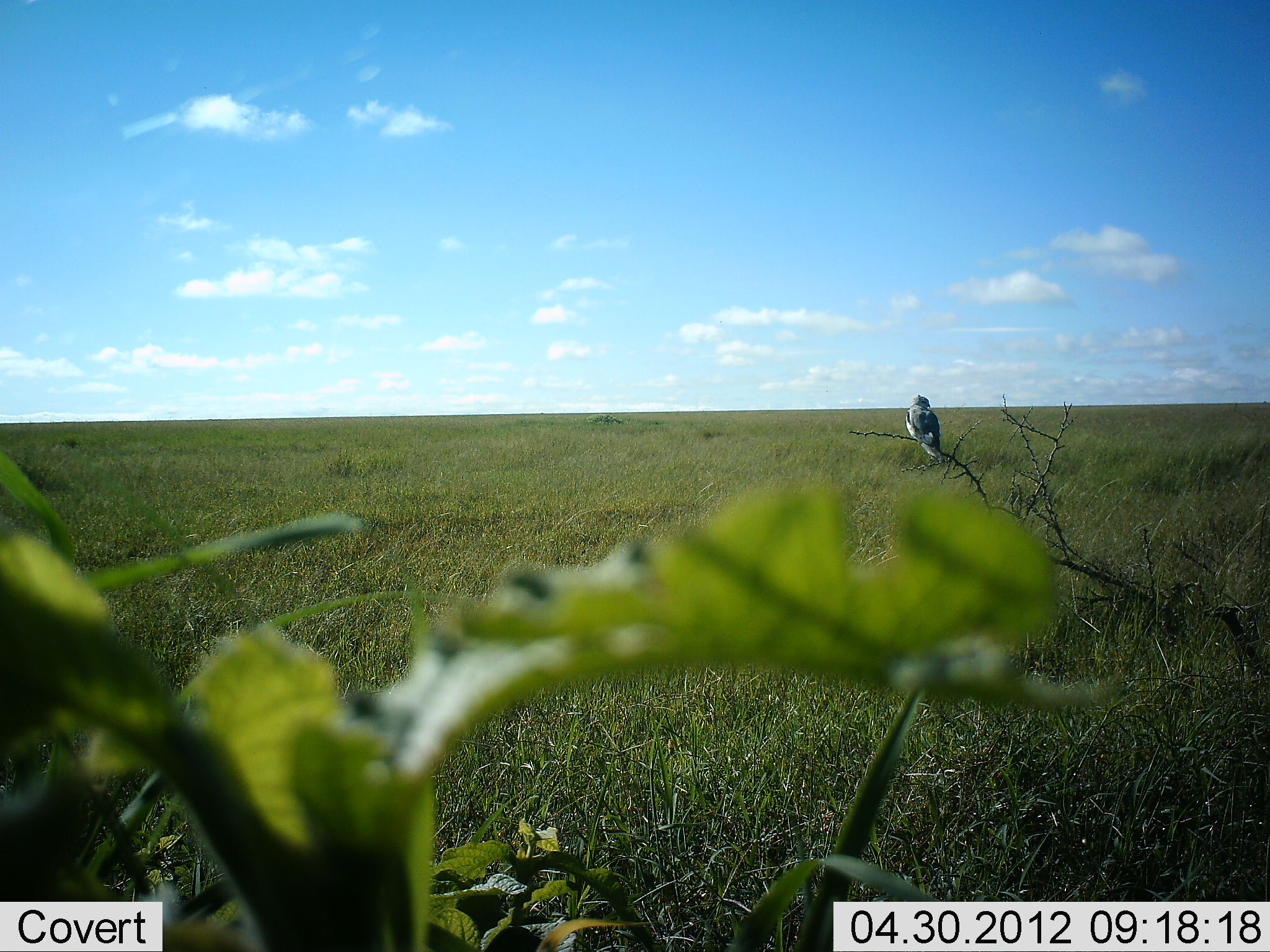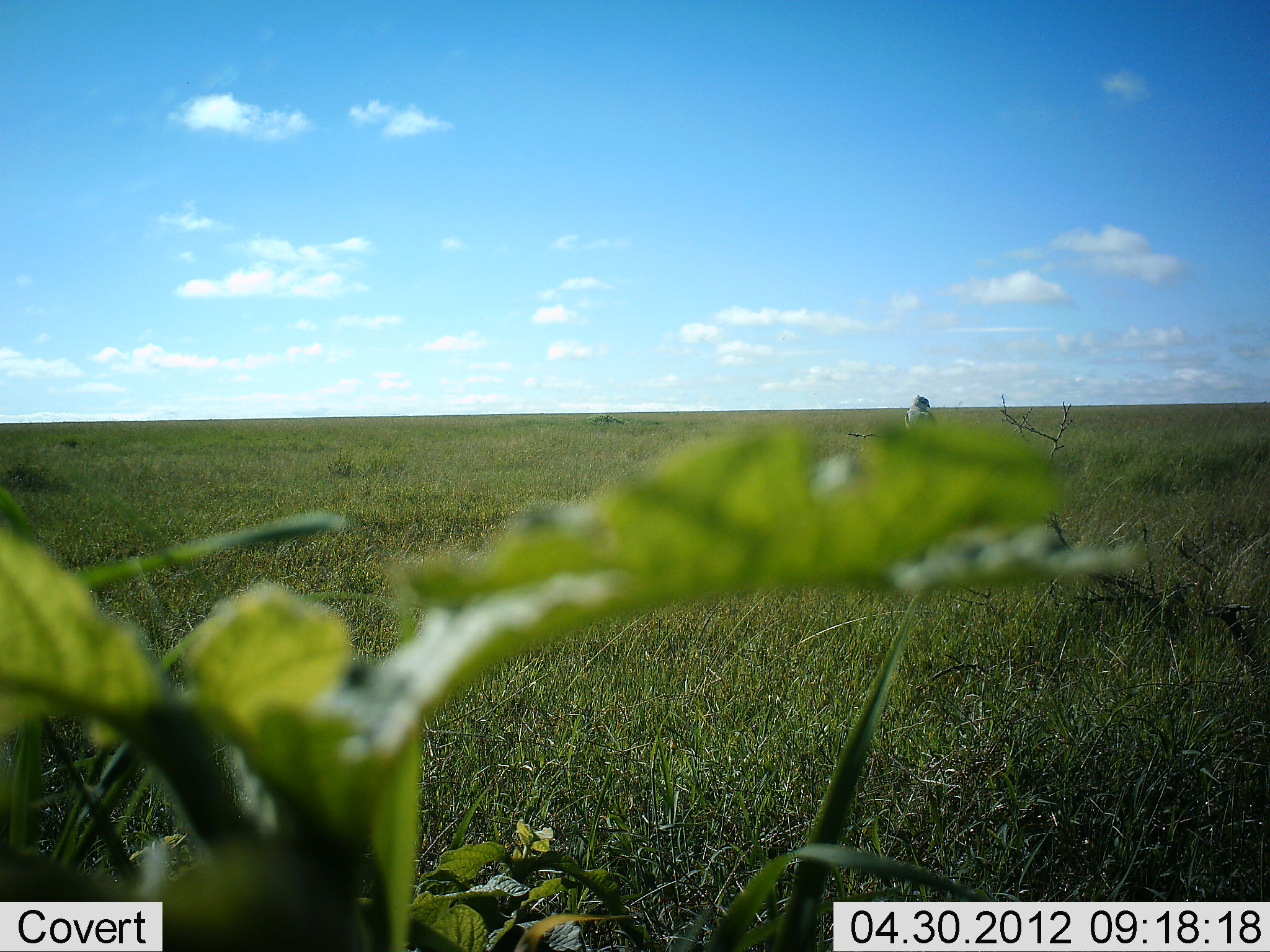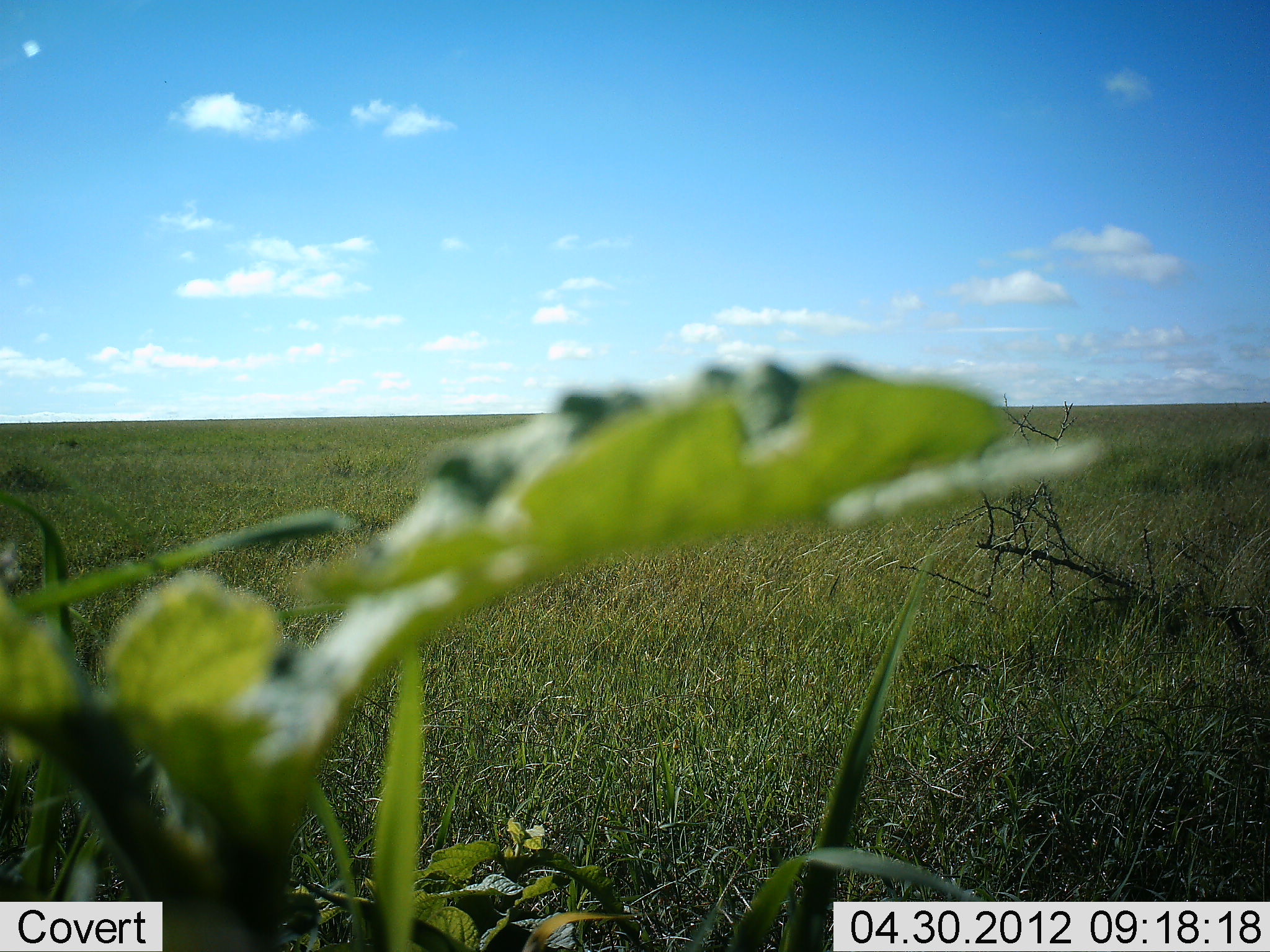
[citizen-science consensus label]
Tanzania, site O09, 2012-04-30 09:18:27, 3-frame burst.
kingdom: Animalia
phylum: Chordata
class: Aves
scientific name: Aves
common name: bird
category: otherbird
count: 1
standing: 25%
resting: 75%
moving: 0%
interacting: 0%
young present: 0%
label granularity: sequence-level